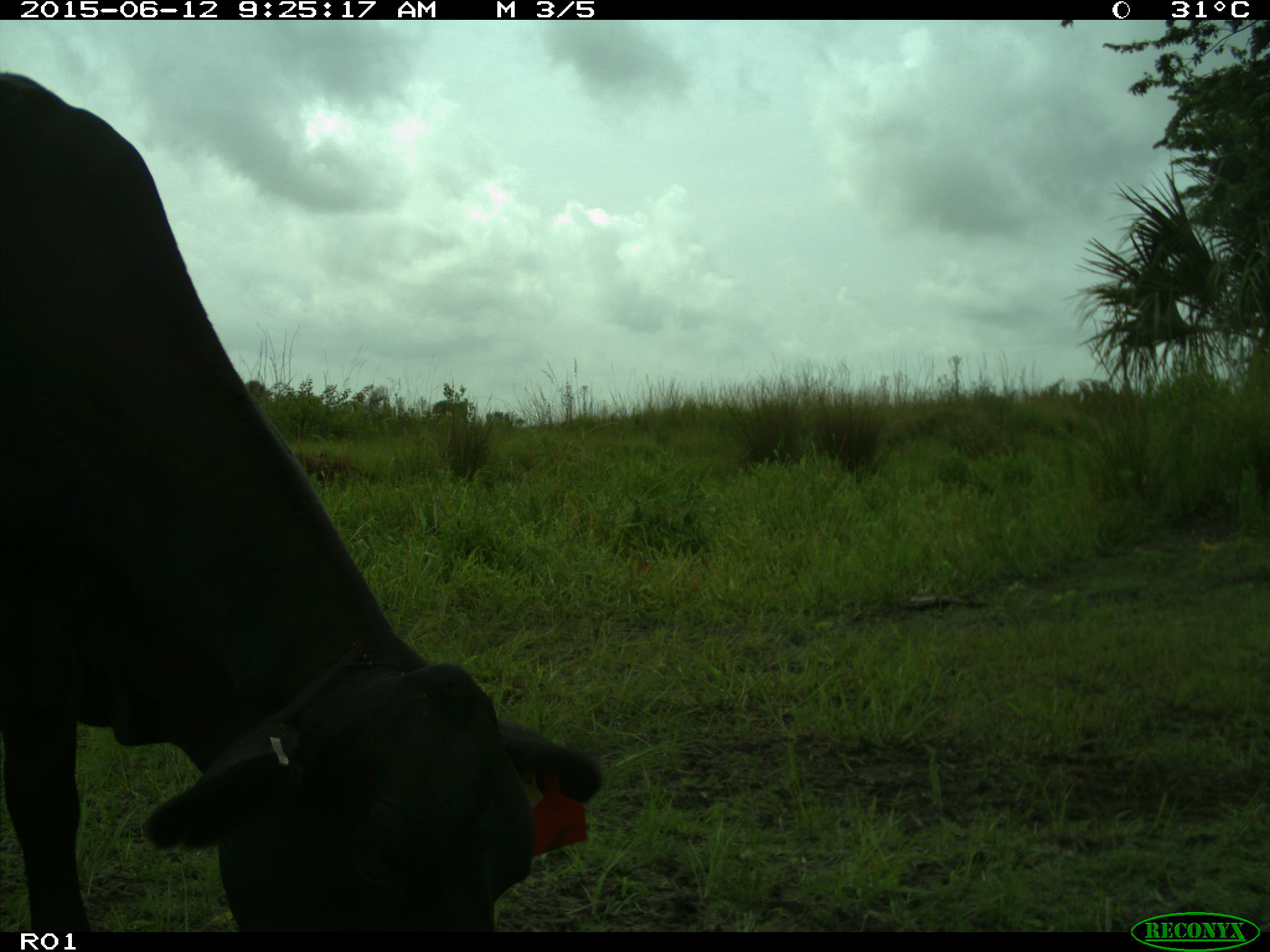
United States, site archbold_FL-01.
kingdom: Animalia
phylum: Chordata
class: Mammalia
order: Artiodactyla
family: Bovidae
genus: Bos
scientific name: Bos taurus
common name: domestic cow